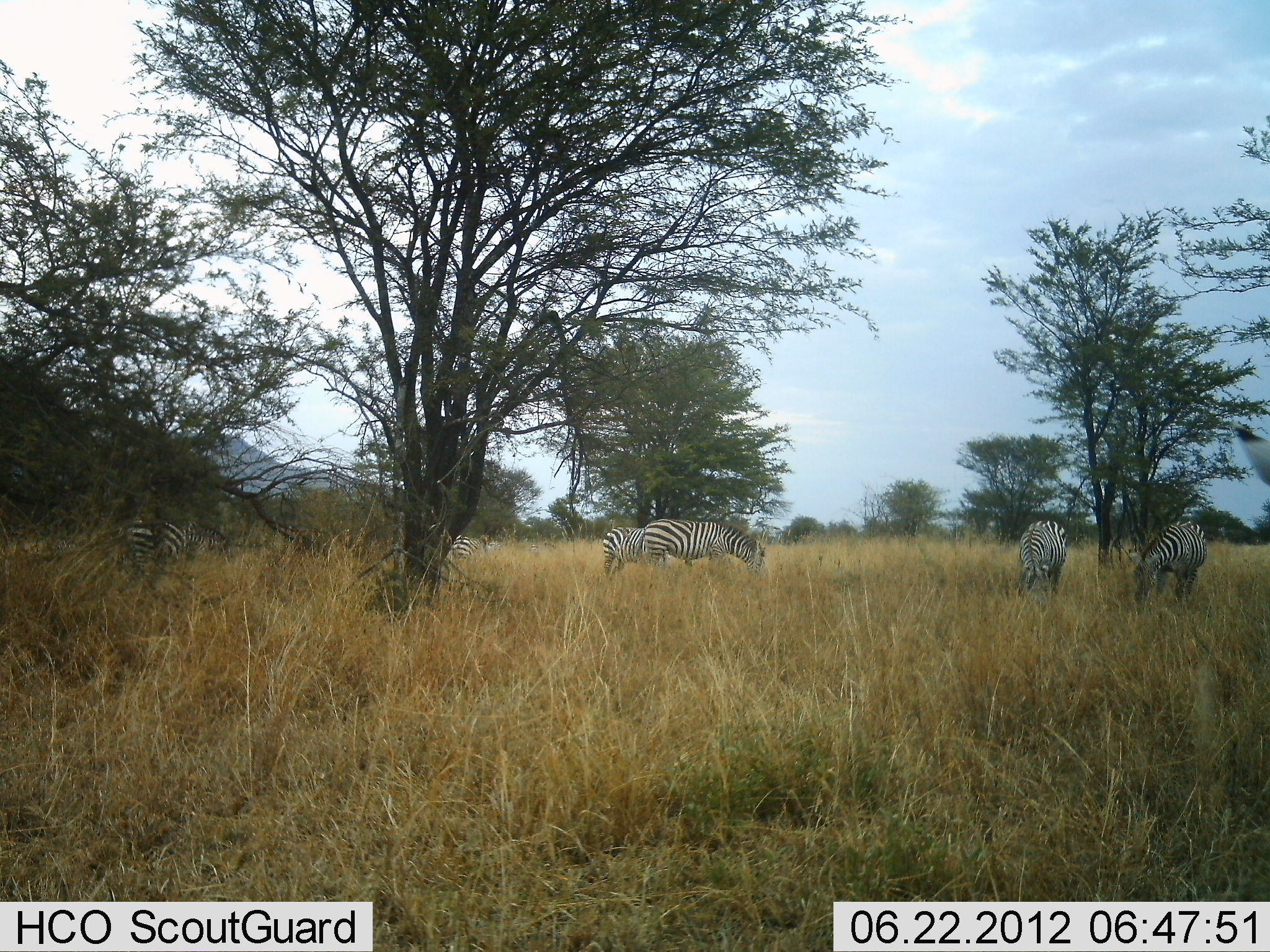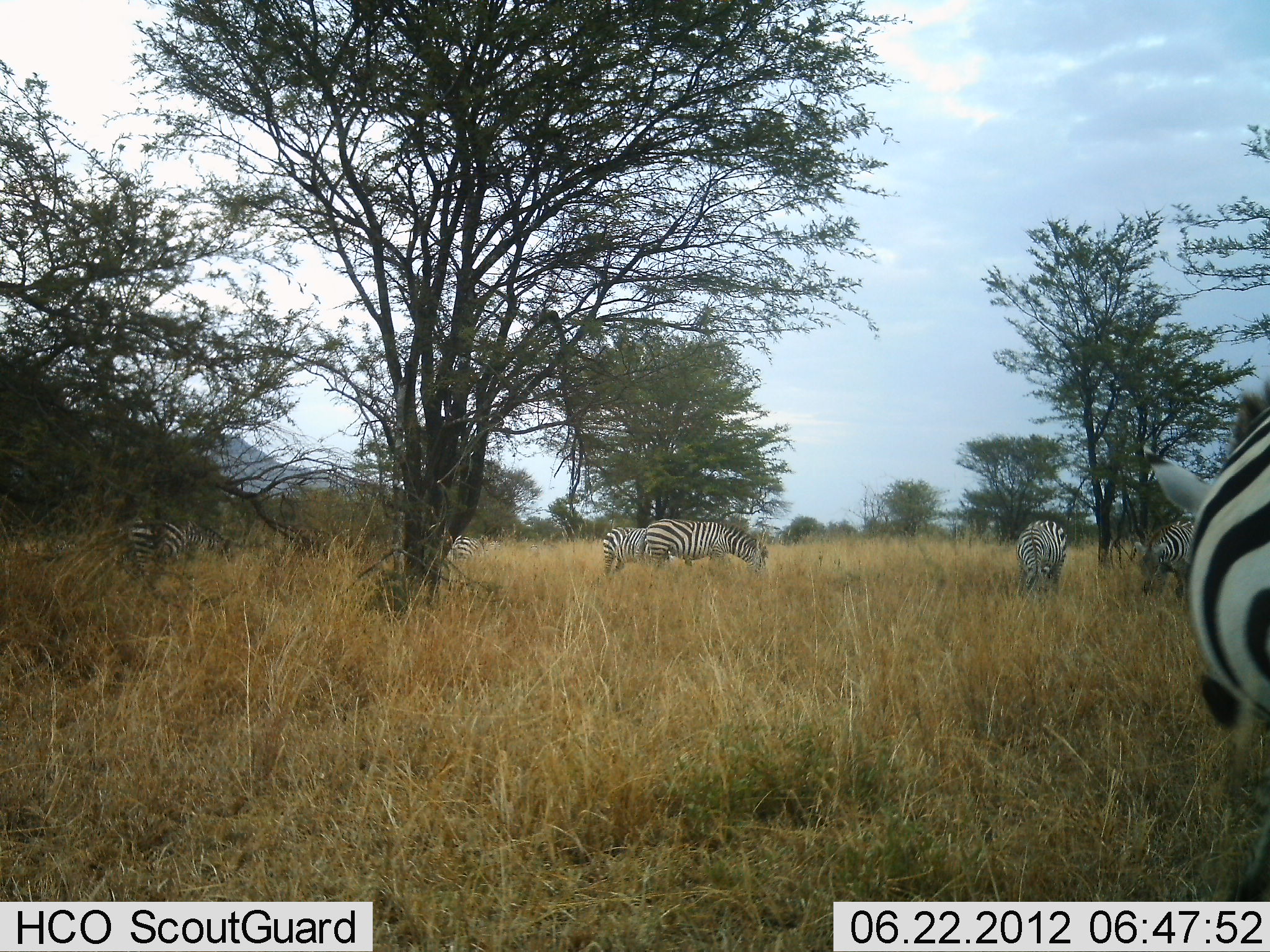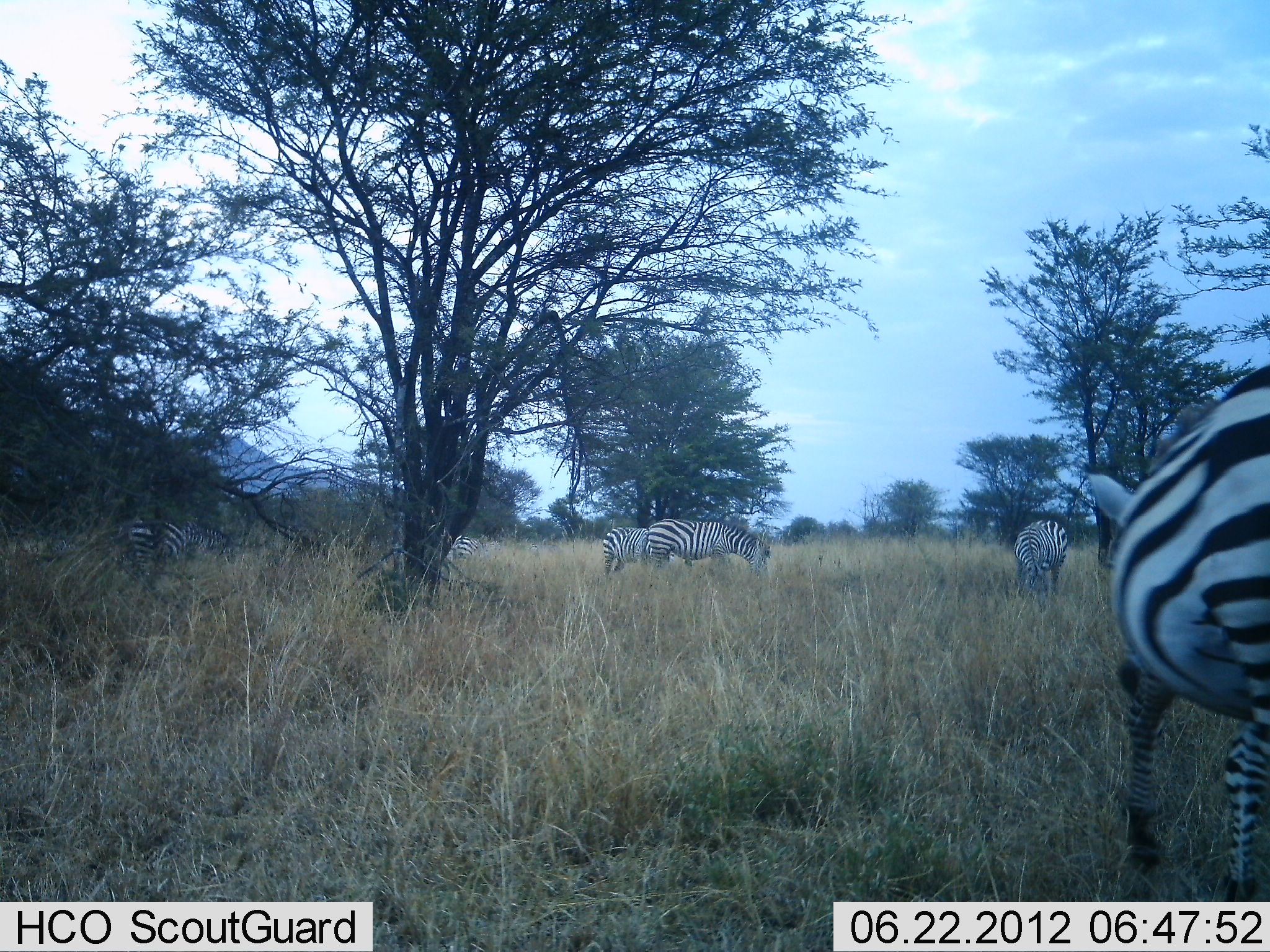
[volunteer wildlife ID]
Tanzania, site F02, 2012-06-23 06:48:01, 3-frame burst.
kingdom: Animalia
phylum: Chordata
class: Mammalia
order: Perissodactyla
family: Equidae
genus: Equus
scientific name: Equus quagga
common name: plains zebra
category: zebra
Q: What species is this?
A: Zebra (plains zebra) (Equus quagga).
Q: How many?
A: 7.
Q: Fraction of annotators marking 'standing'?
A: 60%.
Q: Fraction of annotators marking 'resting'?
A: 0%.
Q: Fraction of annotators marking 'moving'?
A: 30%.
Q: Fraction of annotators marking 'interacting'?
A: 0%.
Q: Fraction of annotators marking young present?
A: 0%.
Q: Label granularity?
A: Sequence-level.